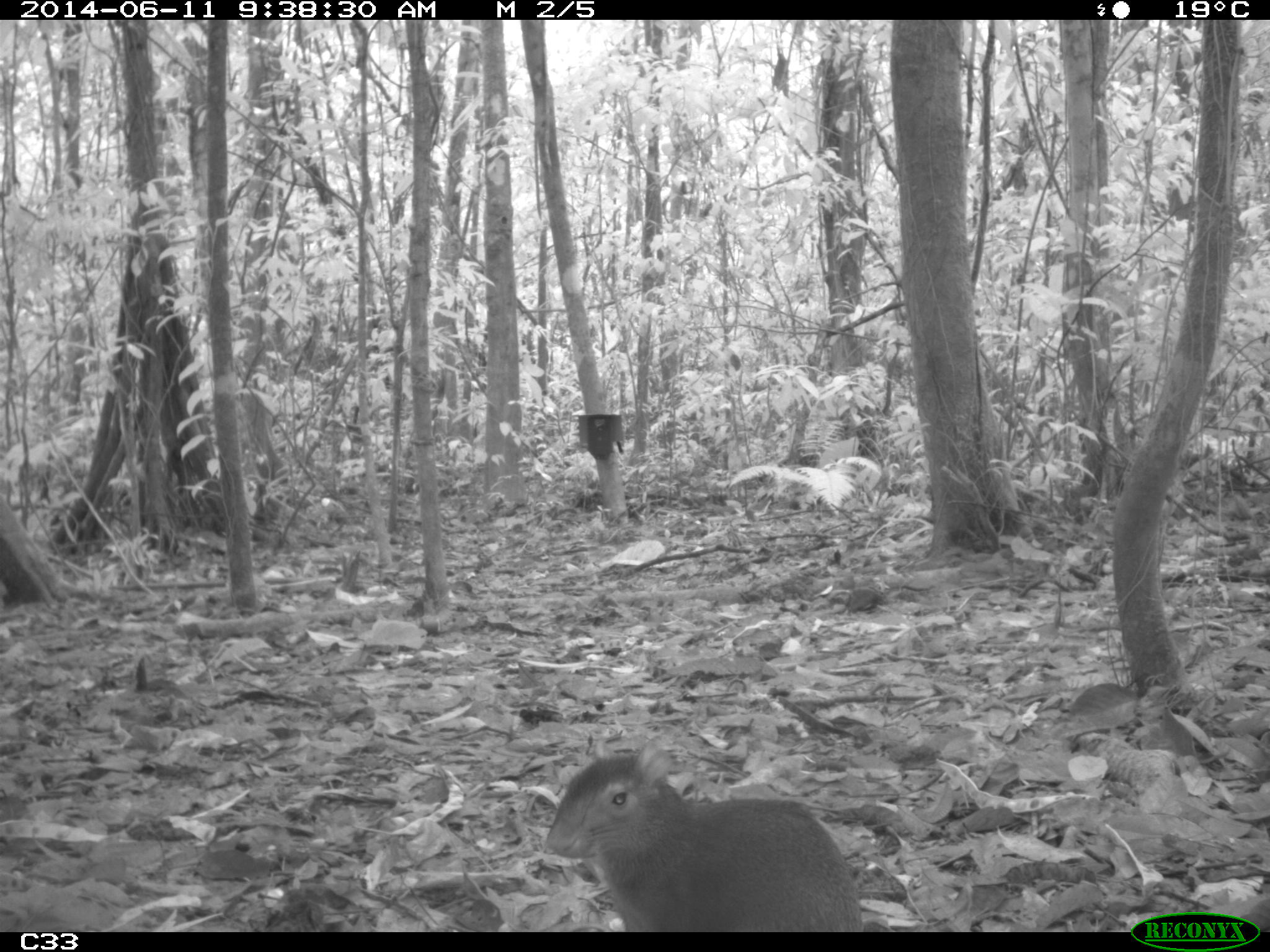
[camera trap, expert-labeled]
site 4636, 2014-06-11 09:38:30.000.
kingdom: Animalia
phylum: Chordata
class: Mammalia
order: Rodentia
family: Dasyproctidae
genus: Dasyprocta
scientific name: Dasyprocta leporina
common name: red-rumped agouti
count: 1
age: adult